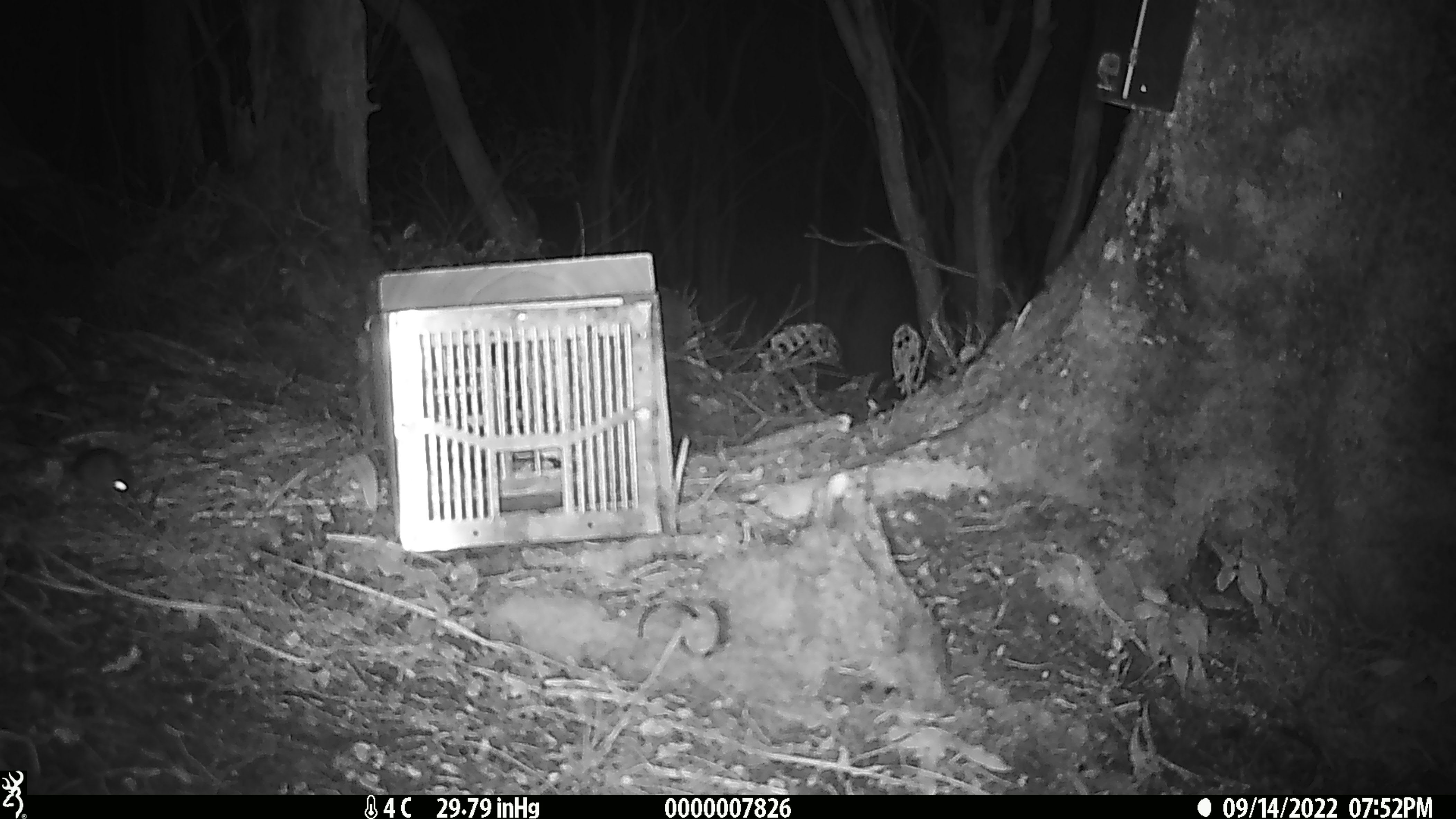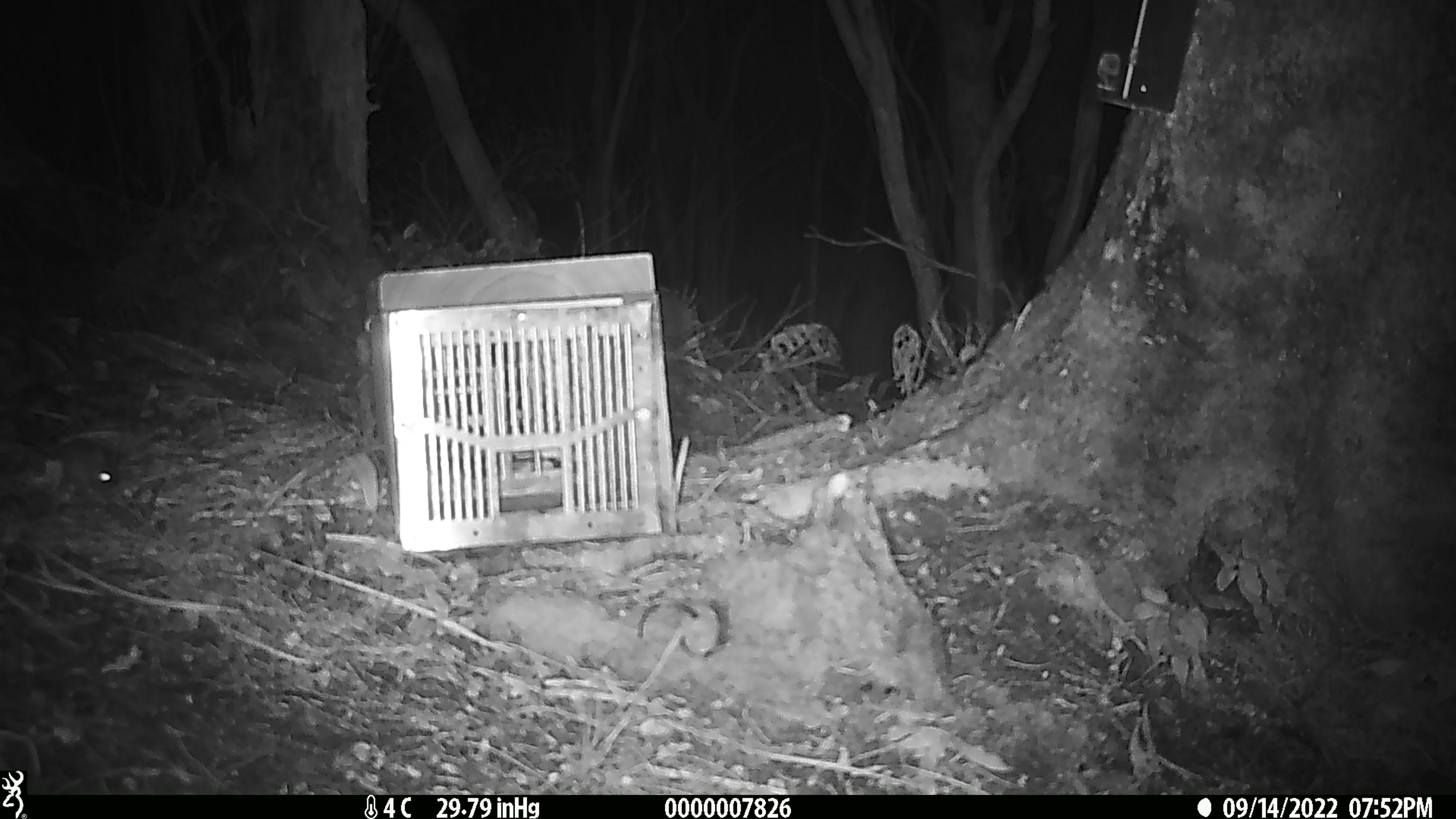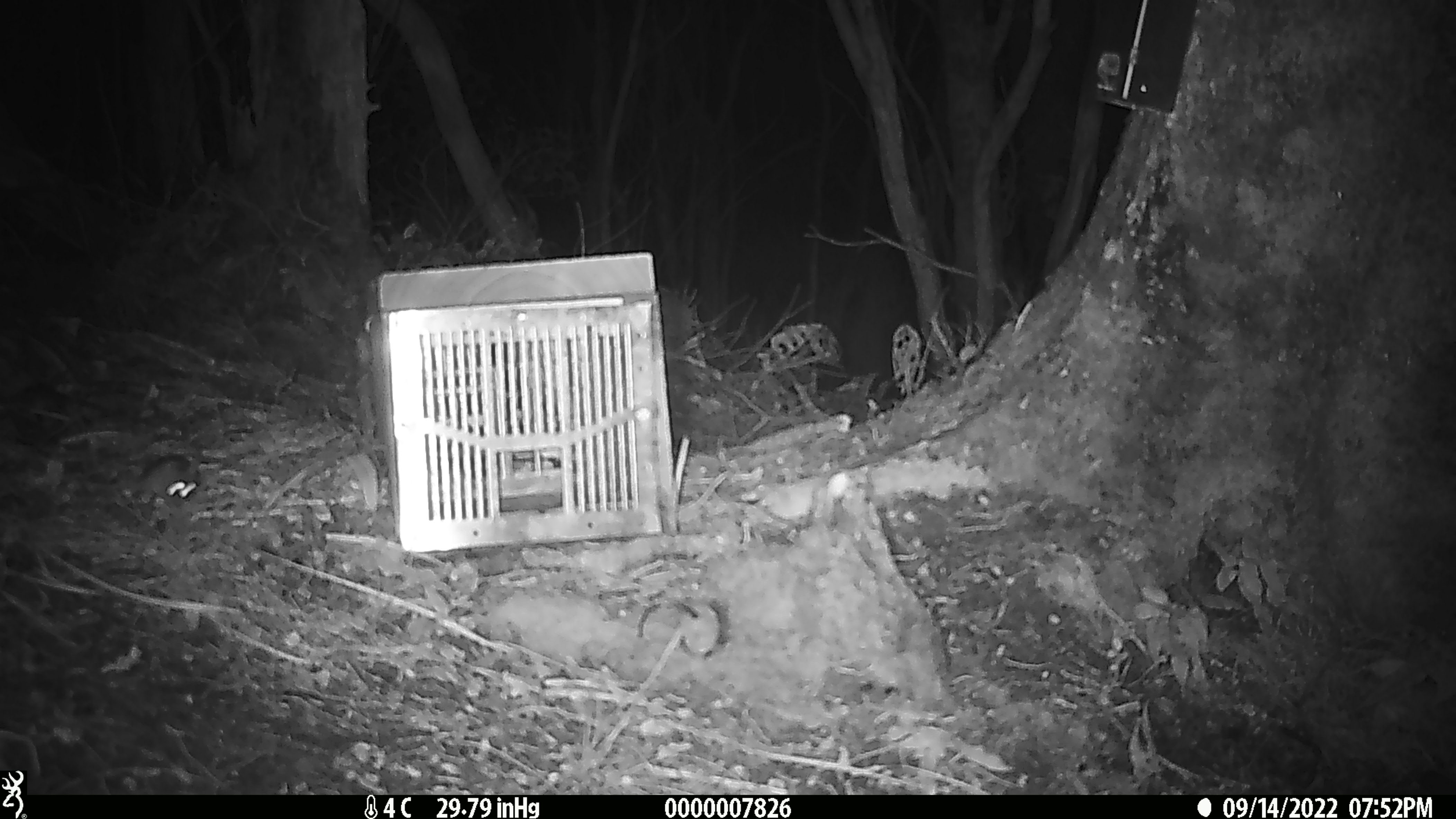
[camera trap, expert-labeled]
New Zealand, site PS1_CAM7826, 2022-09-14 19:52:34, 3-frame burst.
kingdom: Animalia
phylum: Chordata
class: Mammalia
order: Rodentia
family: Muridae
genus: Mus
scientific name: Mus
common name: mouse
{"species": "mouse (Mus)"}